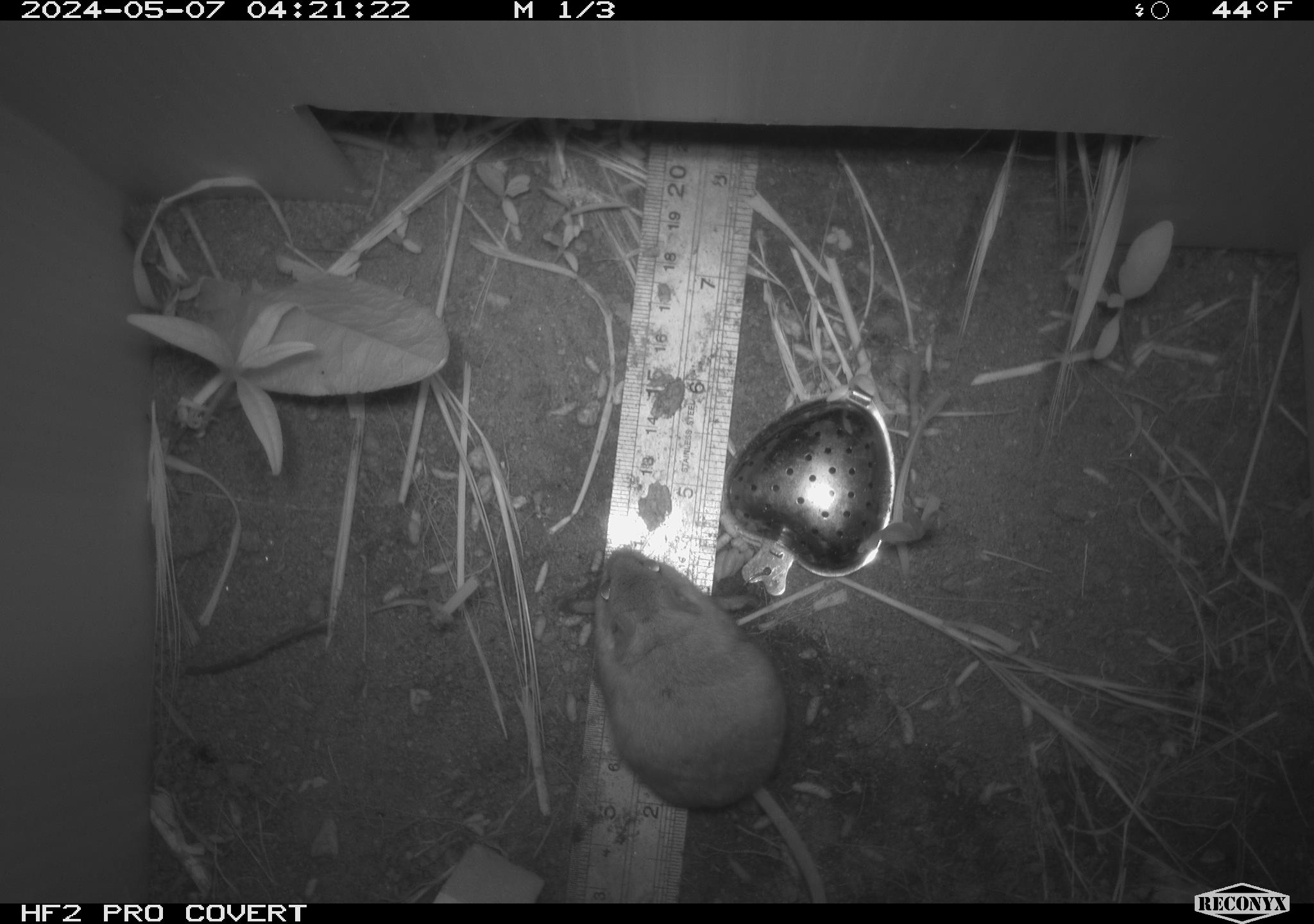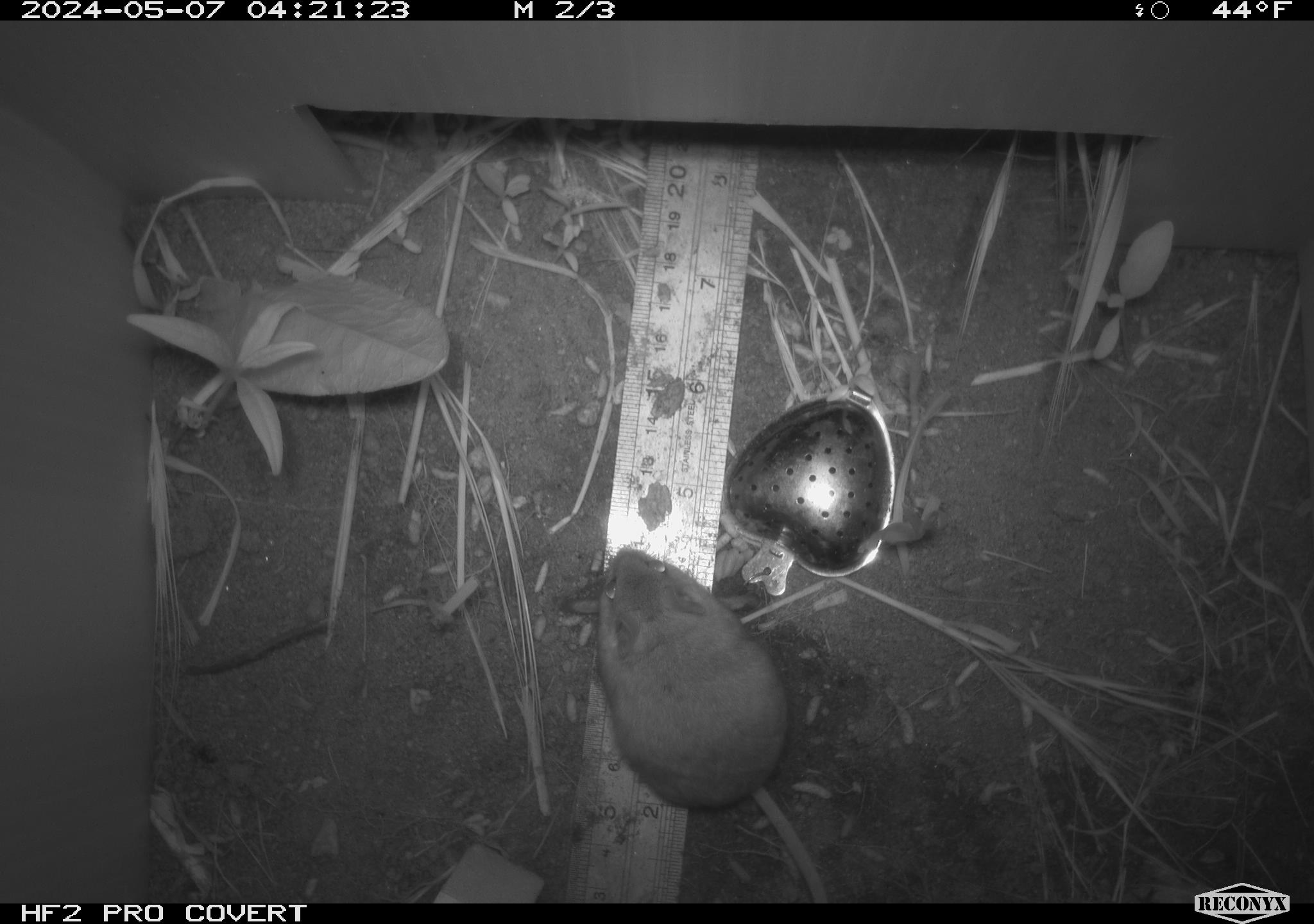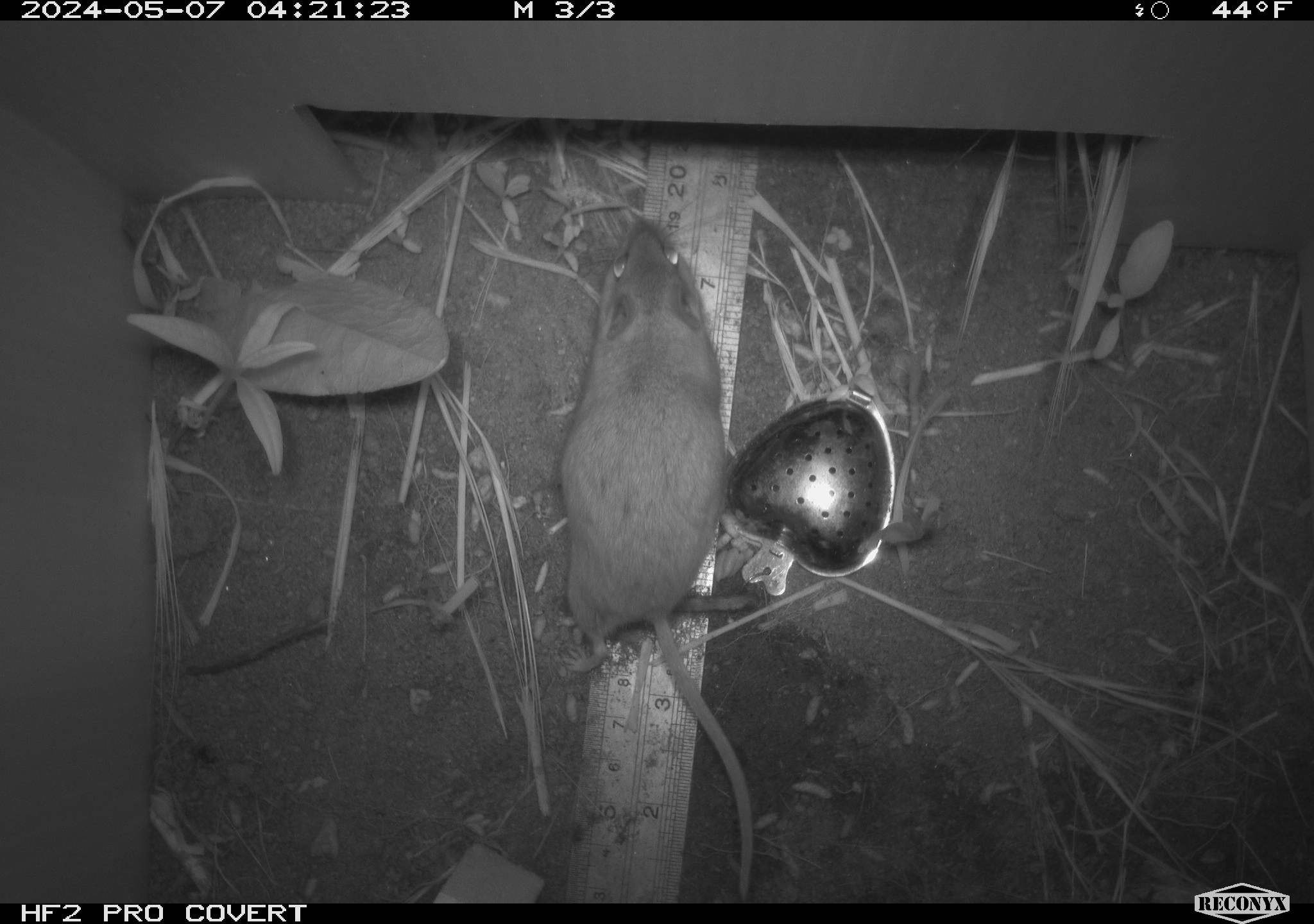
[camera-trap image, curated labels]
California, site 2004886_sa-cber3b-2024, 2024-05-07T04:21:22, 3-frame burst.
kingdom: Animalia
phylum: Chordata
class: Mammalia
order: Rodentia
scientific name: Rodentia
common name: mouse species